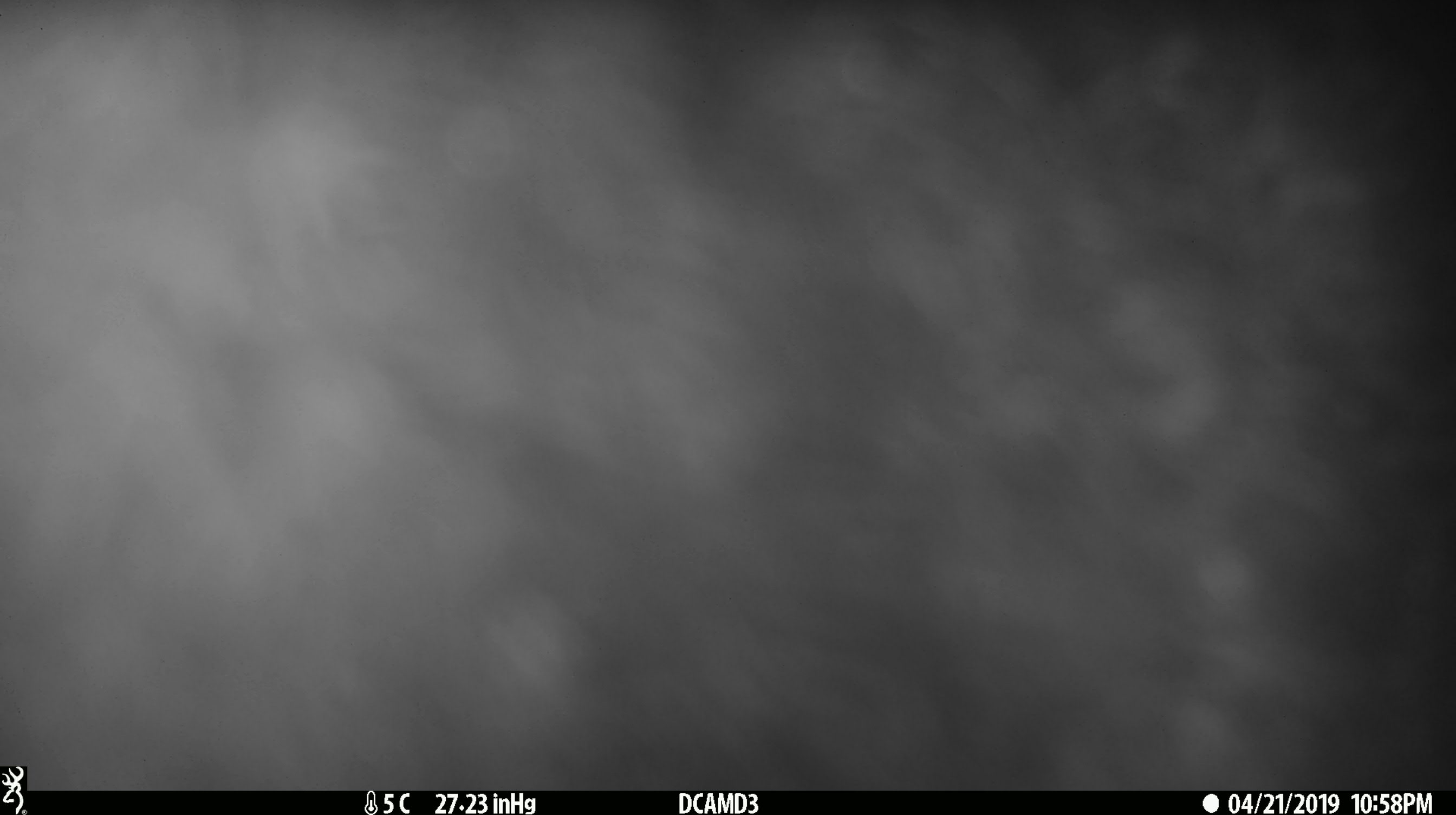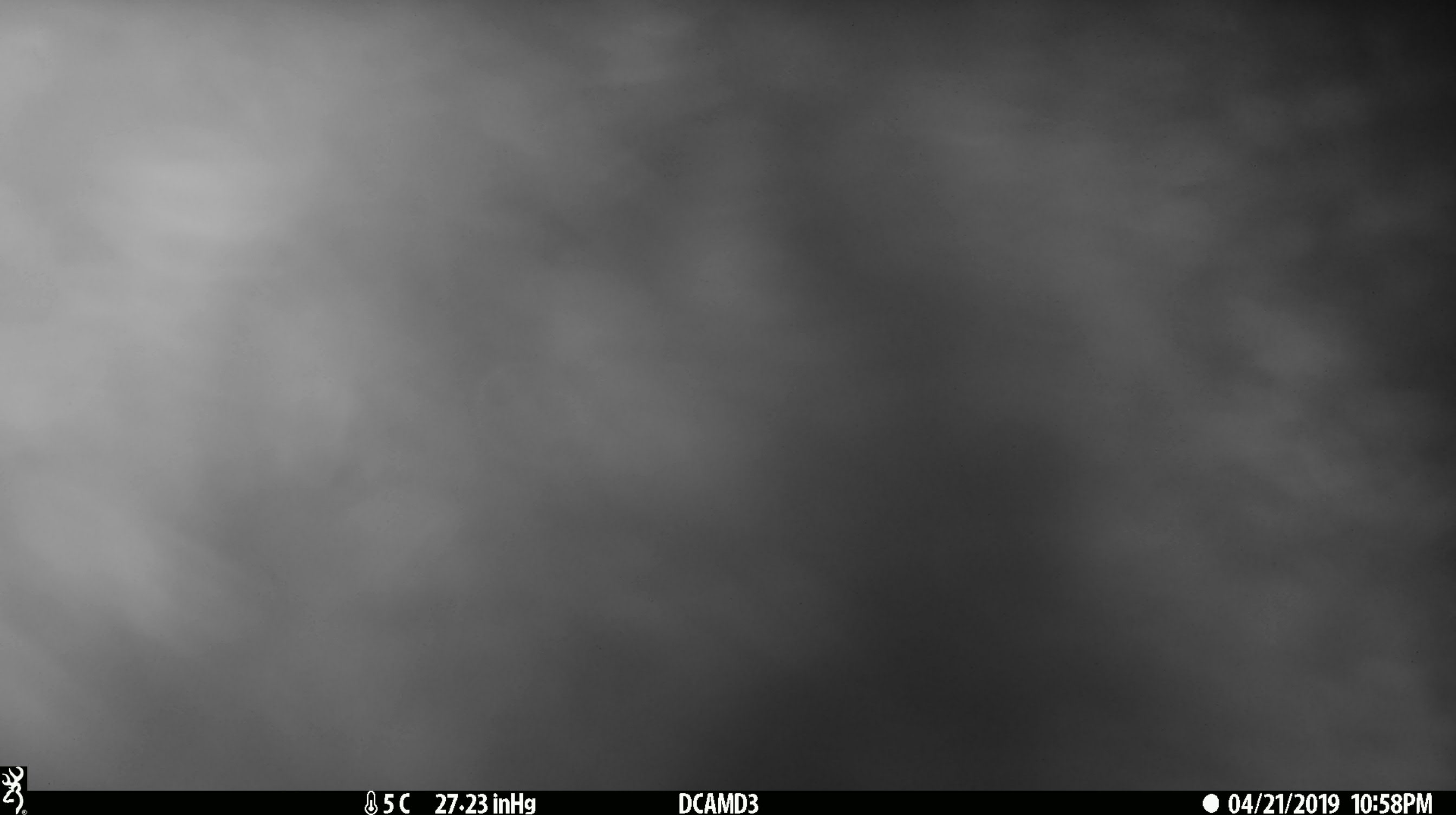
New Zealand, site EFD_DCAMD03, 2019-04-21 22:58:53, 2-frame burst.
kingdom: Animalia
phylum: Chordata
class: Mammalia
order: Diprotodontia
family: Phalangeridae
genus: Trichosurus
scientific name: Trichosurus vulpecula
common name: common brushtail possum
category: possum